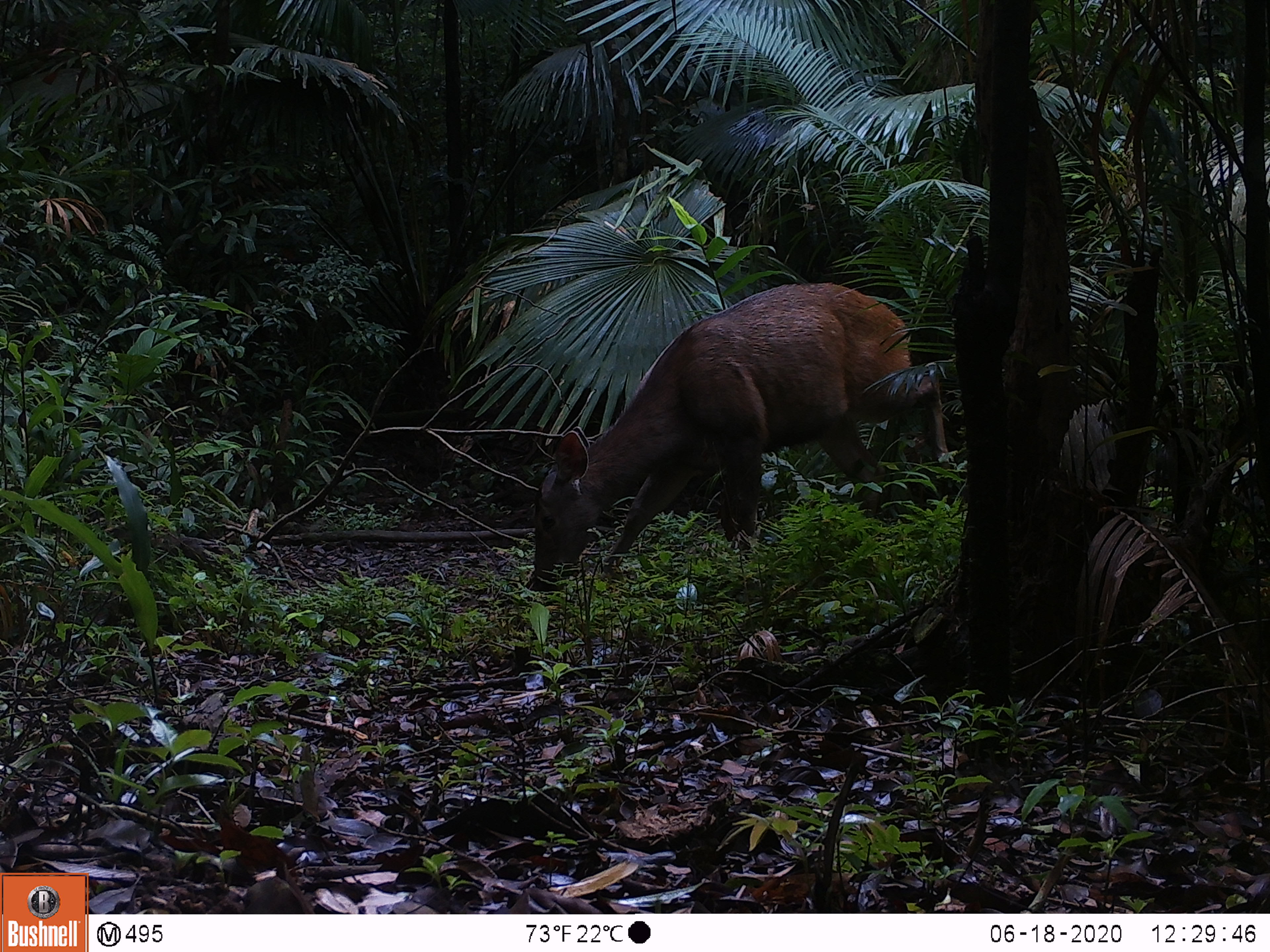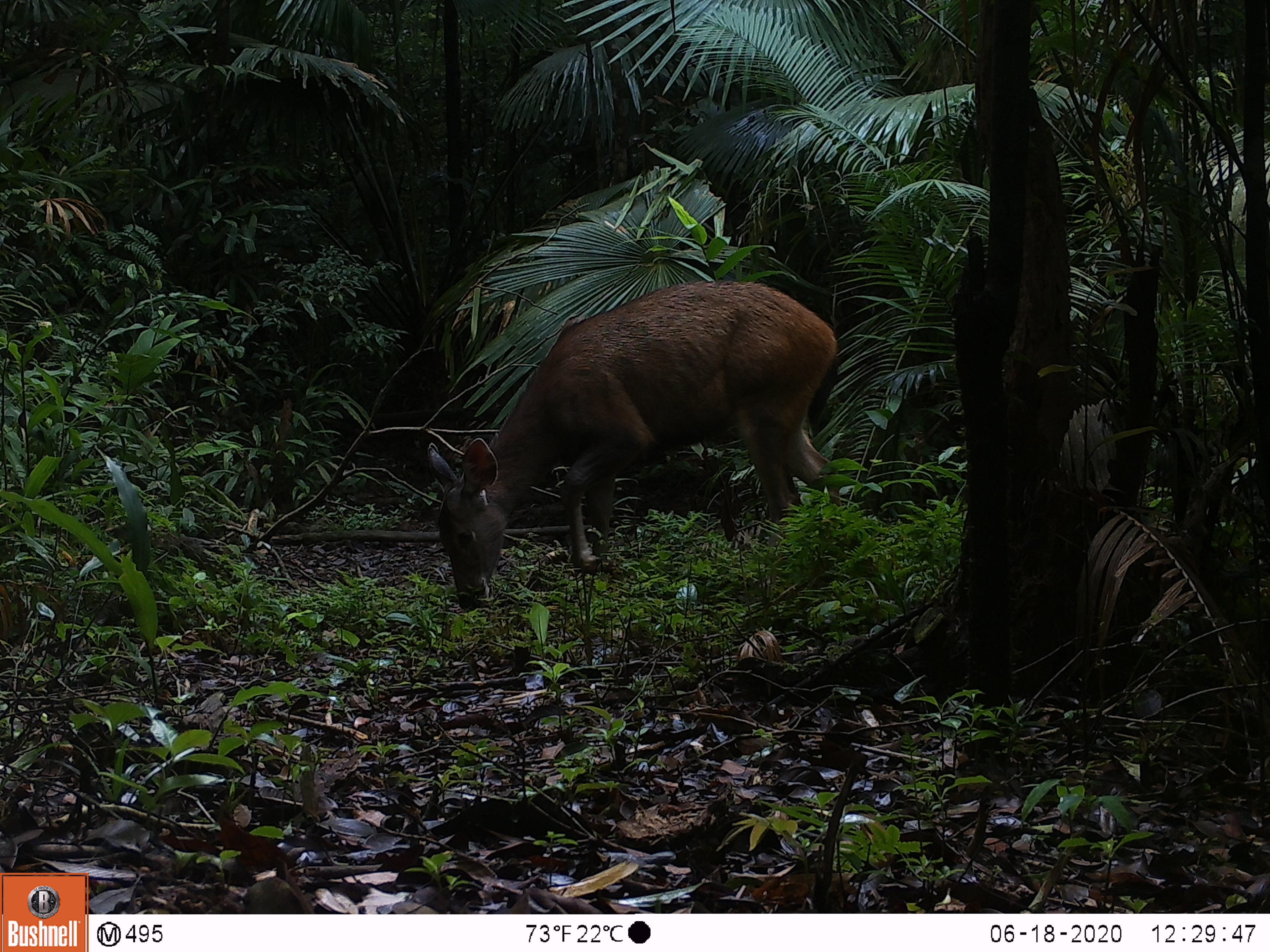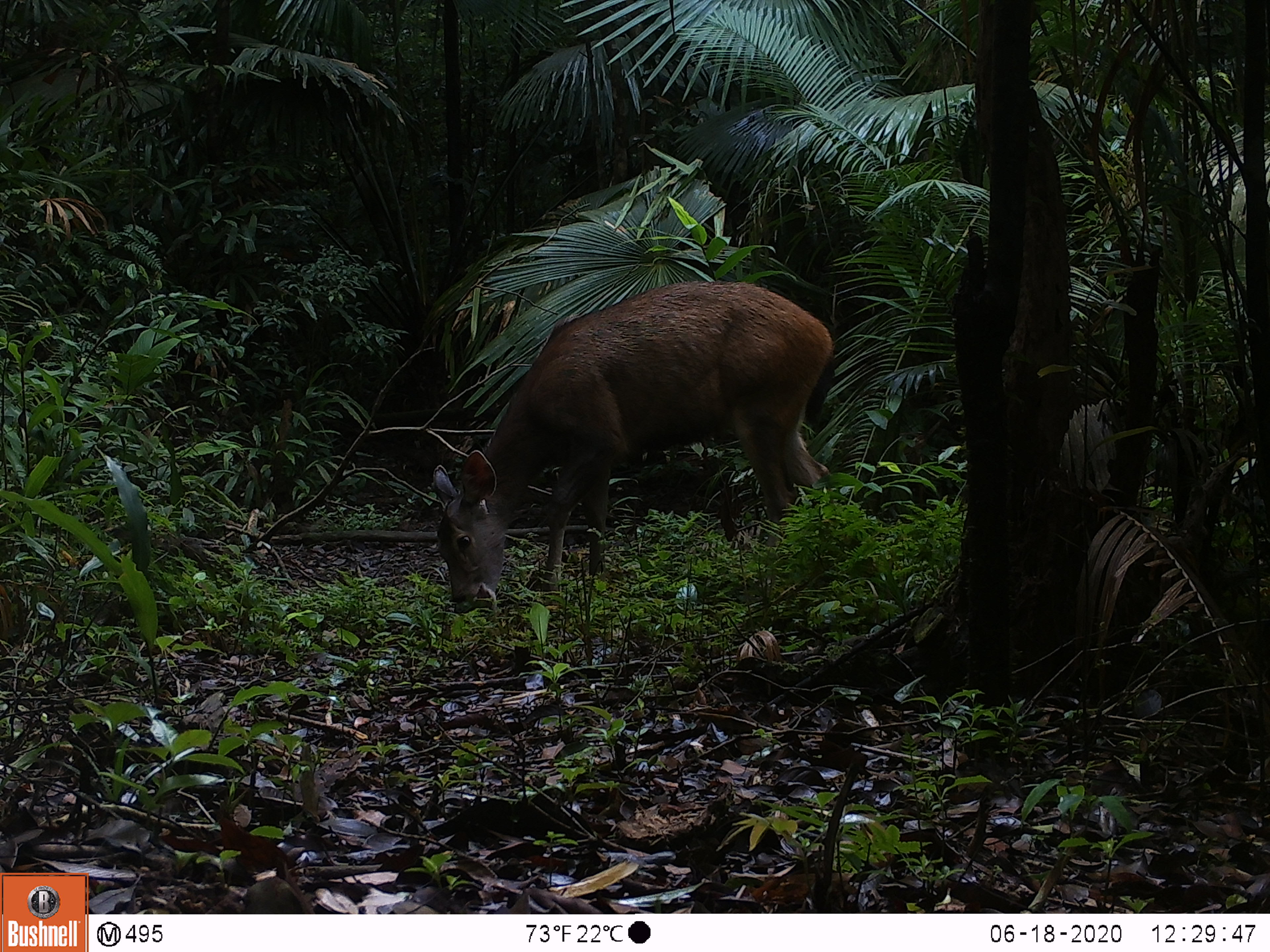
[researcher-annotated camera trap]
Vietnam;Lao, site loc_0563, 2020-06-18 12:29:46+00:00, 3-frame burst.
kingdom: Animalia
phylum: Chordata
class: Mammalia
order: Artiodactyla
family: Cervidae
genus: Rusa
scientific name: Rusa unicolor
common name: sambar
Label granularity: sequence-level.